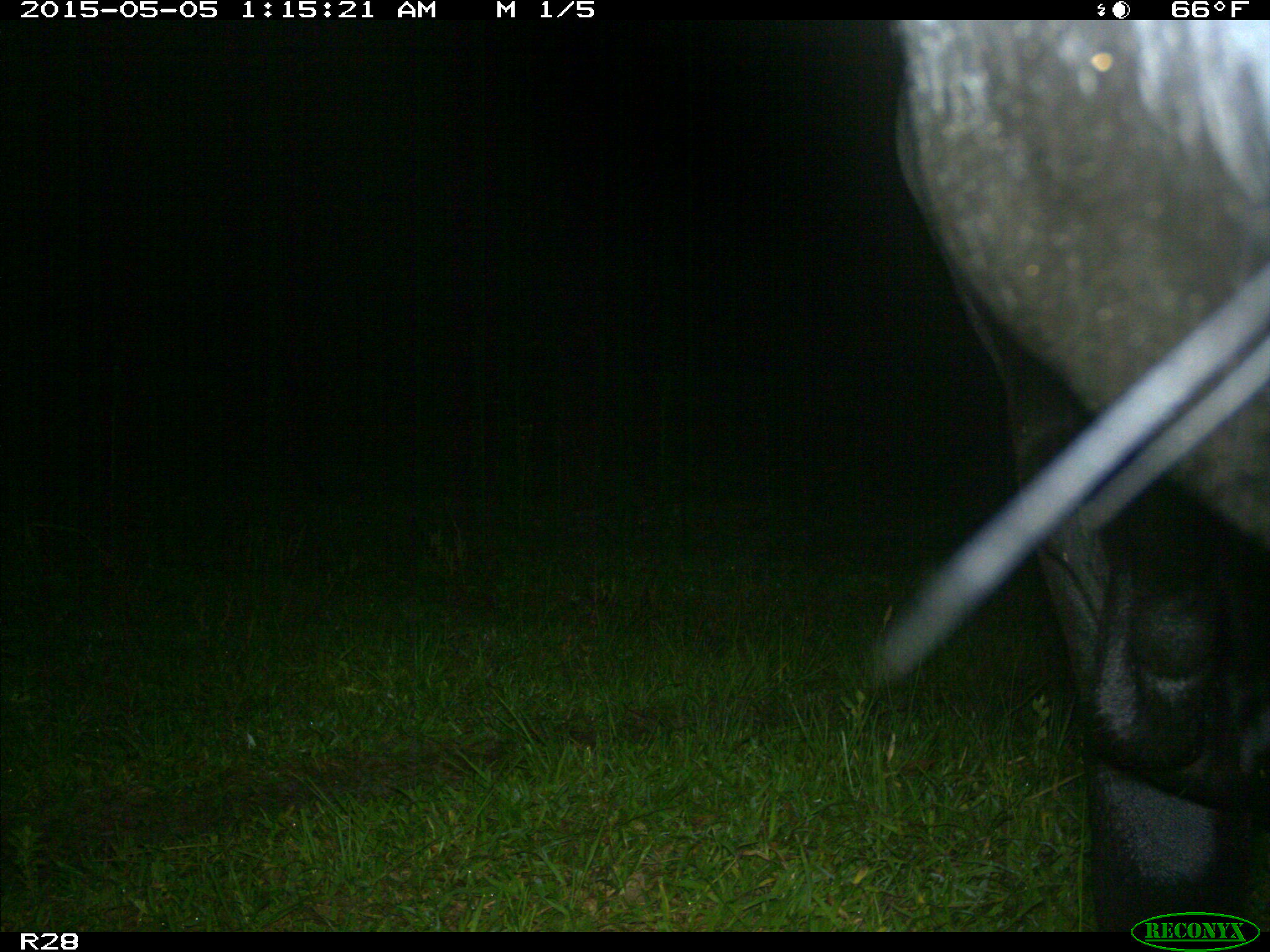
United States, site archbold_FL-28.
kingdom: Animalia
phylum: Chordata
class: Mammalia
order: Artiodactyla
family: Bovidae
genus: Bos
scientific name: Bos taurus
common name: domestic cow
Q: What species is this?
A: Bos taurus (domestic cow).